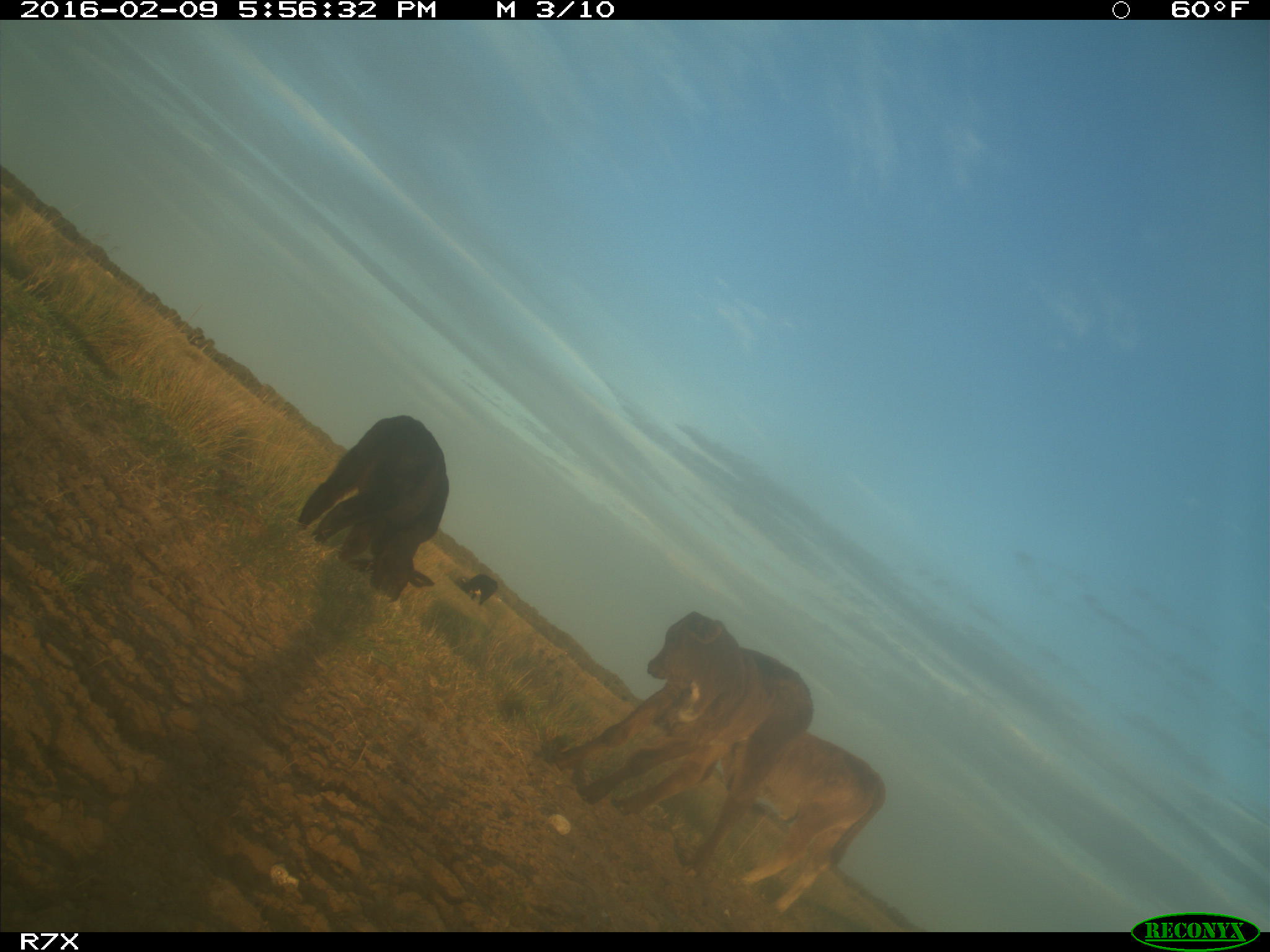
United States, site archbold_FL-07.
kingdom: Animalia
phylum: Chordata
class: Mammalia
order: Artiodactyla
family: Bovidae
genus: Bos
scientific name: Bos taurus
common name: domestic cow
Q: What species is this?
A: Bos taurus (domestic cow).